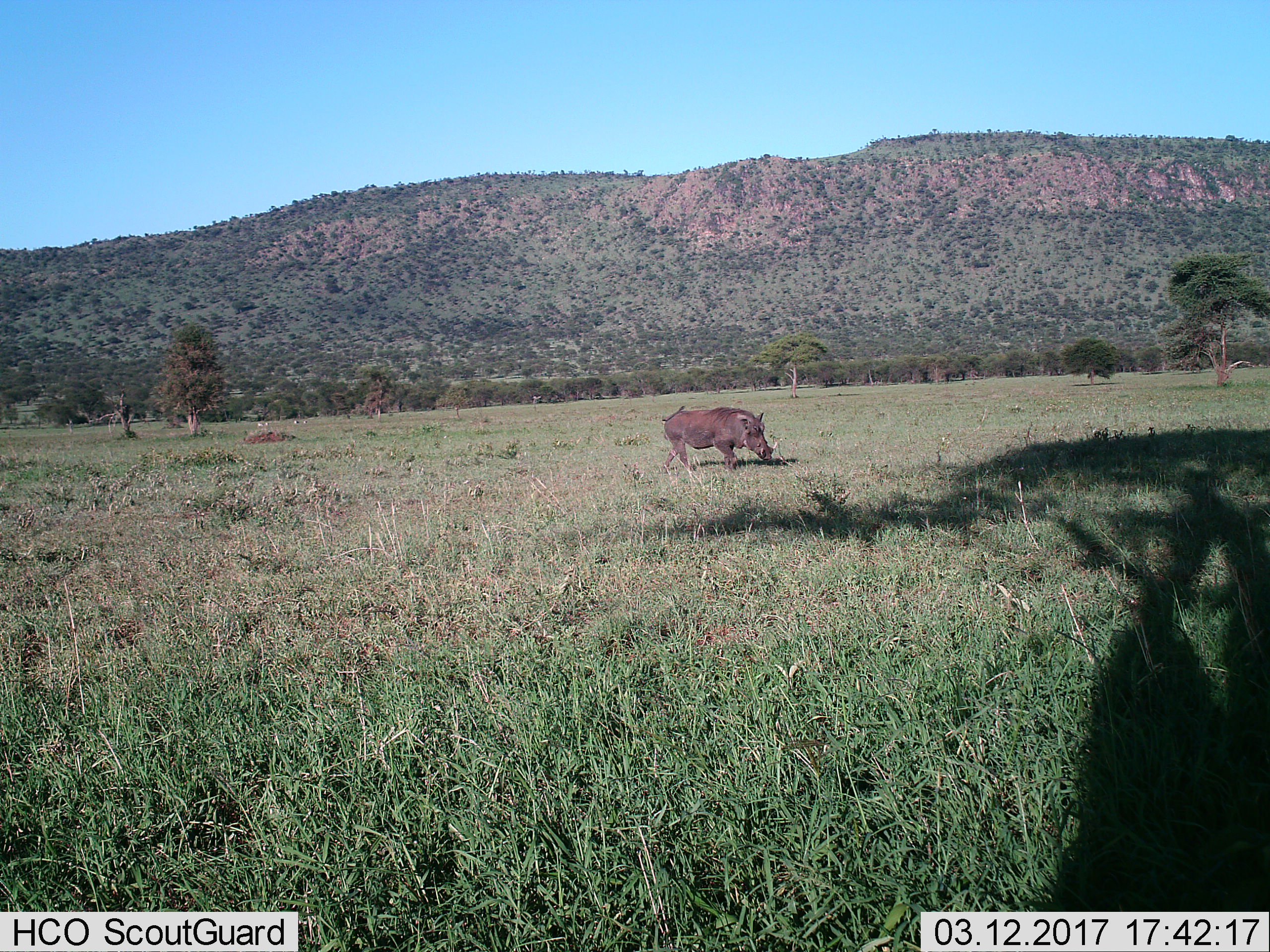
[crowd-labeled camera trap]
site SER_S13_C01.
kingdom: Animalia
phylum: Chordata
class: Mammalia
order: Artiodactyla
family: Suidae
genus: Phacochoerus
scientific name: Phacochoerus africanus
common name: warthog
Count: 1.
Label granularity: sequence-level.